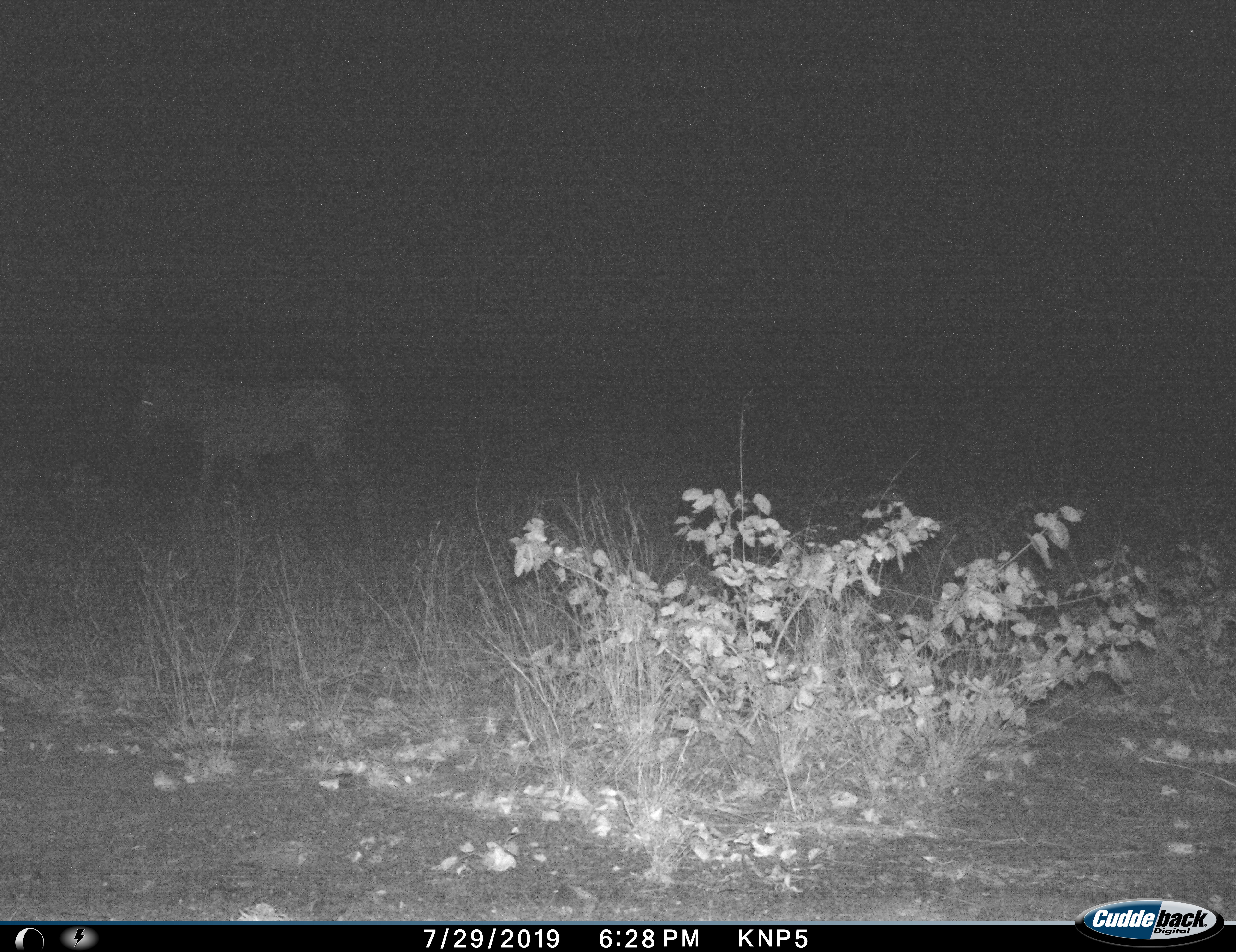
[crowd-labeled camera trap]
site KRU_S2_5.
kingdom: Animalia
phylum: Chordata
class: Mammalia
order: Perissodactyla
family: Equidae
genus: Equus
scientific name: Equus quagga burchellii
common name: burchell's zebra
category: zebraburchells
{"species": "zebraburchells (burchell's zebra) (Equus quagga burchellii)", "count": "1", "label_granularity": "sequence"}